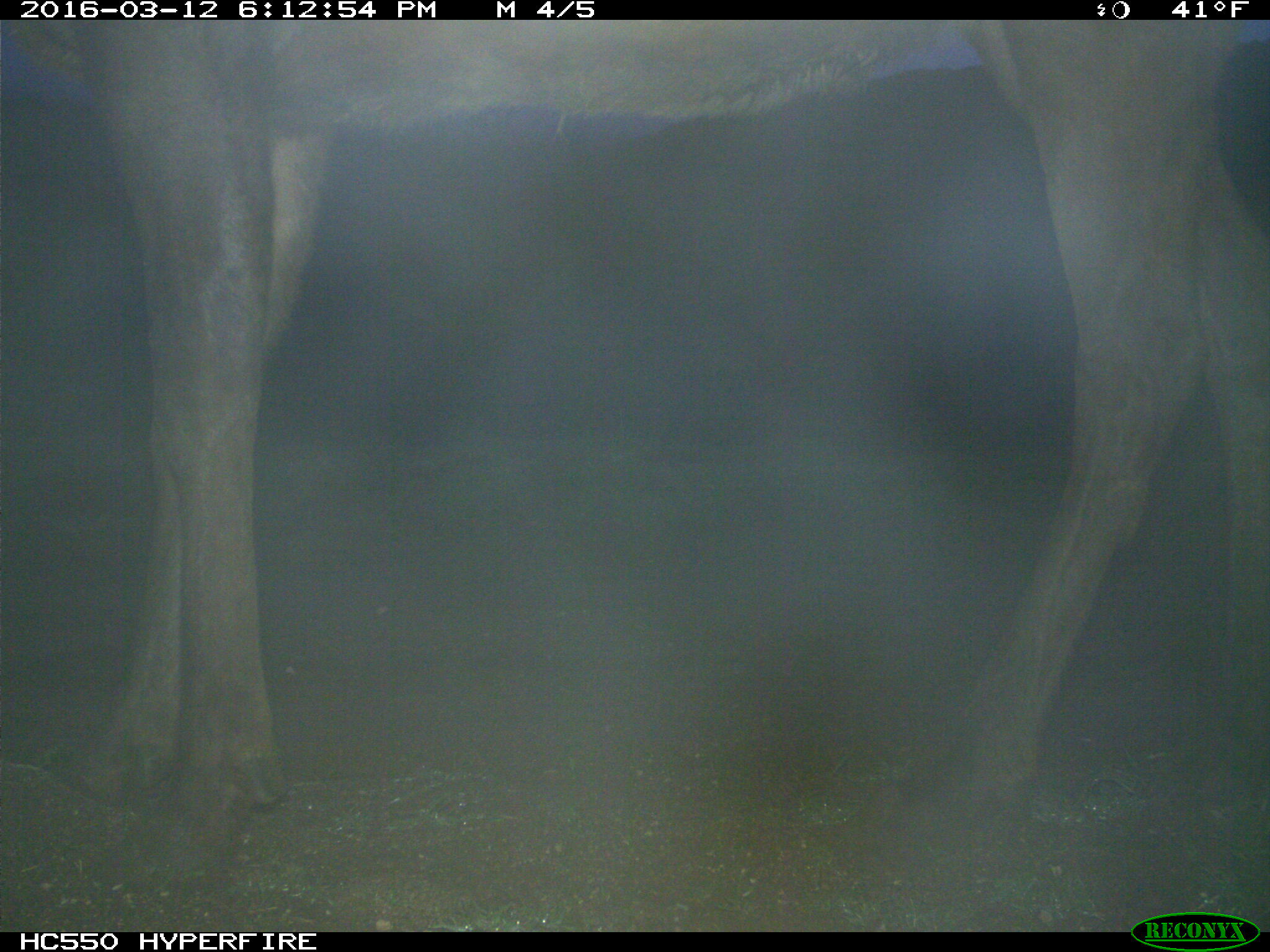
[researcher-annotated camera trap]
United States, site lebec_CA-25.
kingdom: Animalia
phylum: Chordata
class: Mammalia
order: Artiodactyla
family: Cervidae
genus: Cervus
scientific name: Cervus canadensis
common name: elk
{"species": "Cervus canadensis (elk)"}